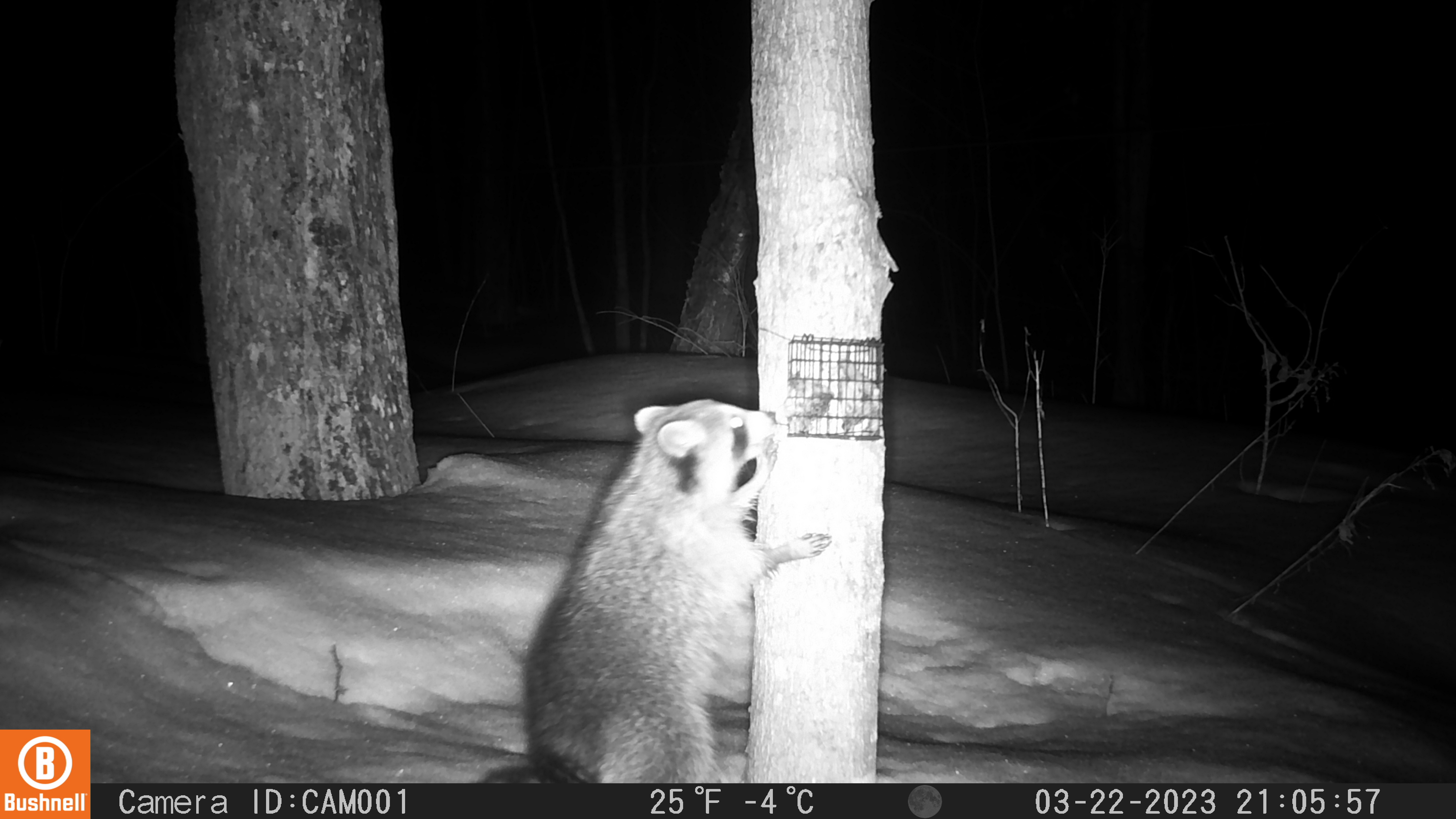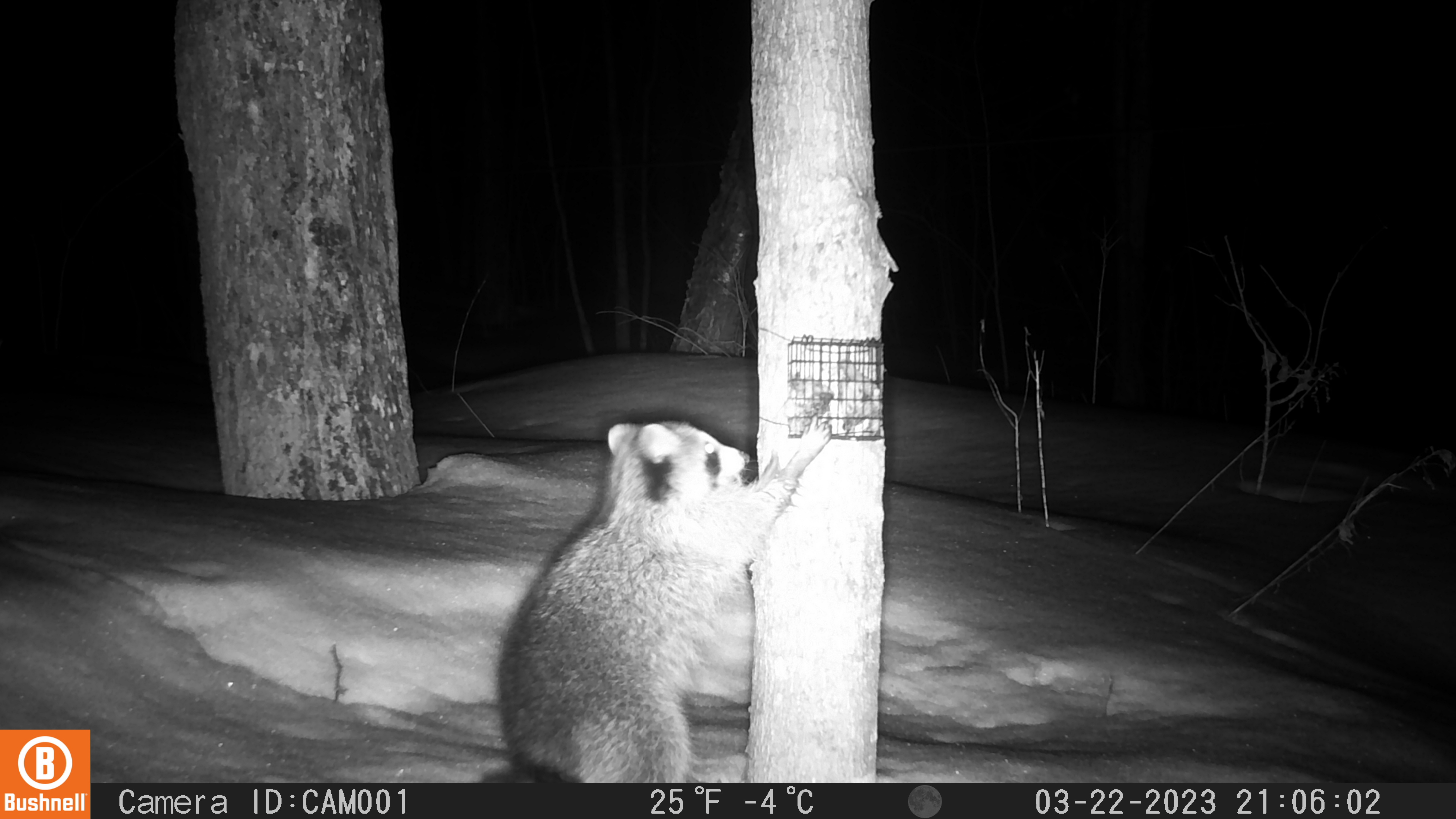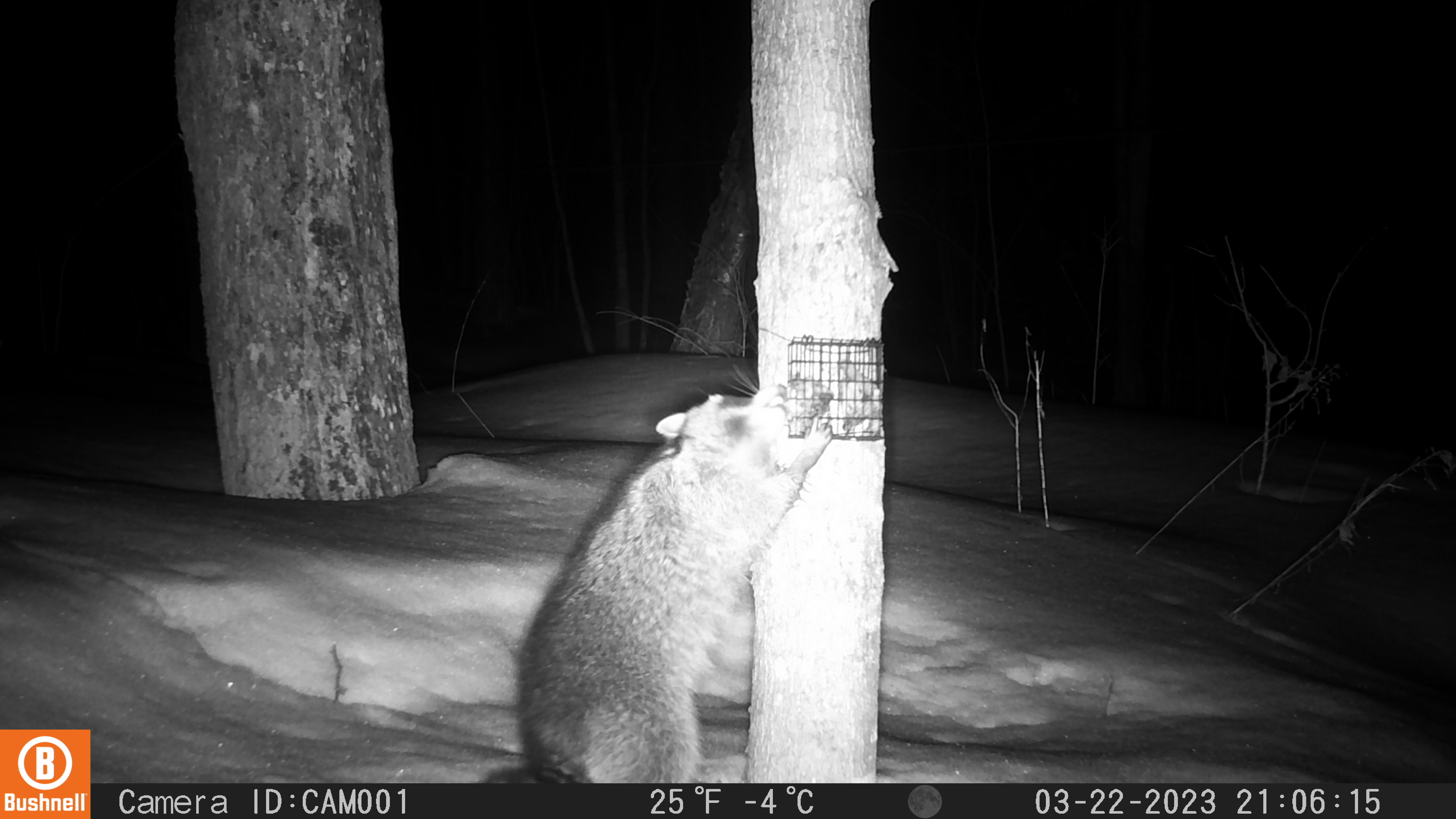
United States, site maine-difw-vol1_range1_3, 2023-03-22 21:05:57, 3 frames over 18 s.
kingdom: Animalia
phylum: Chordata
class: Mammalia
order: Carnivora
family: Procyonidae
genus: Procyon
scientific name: Procyon lotor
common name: raccoon